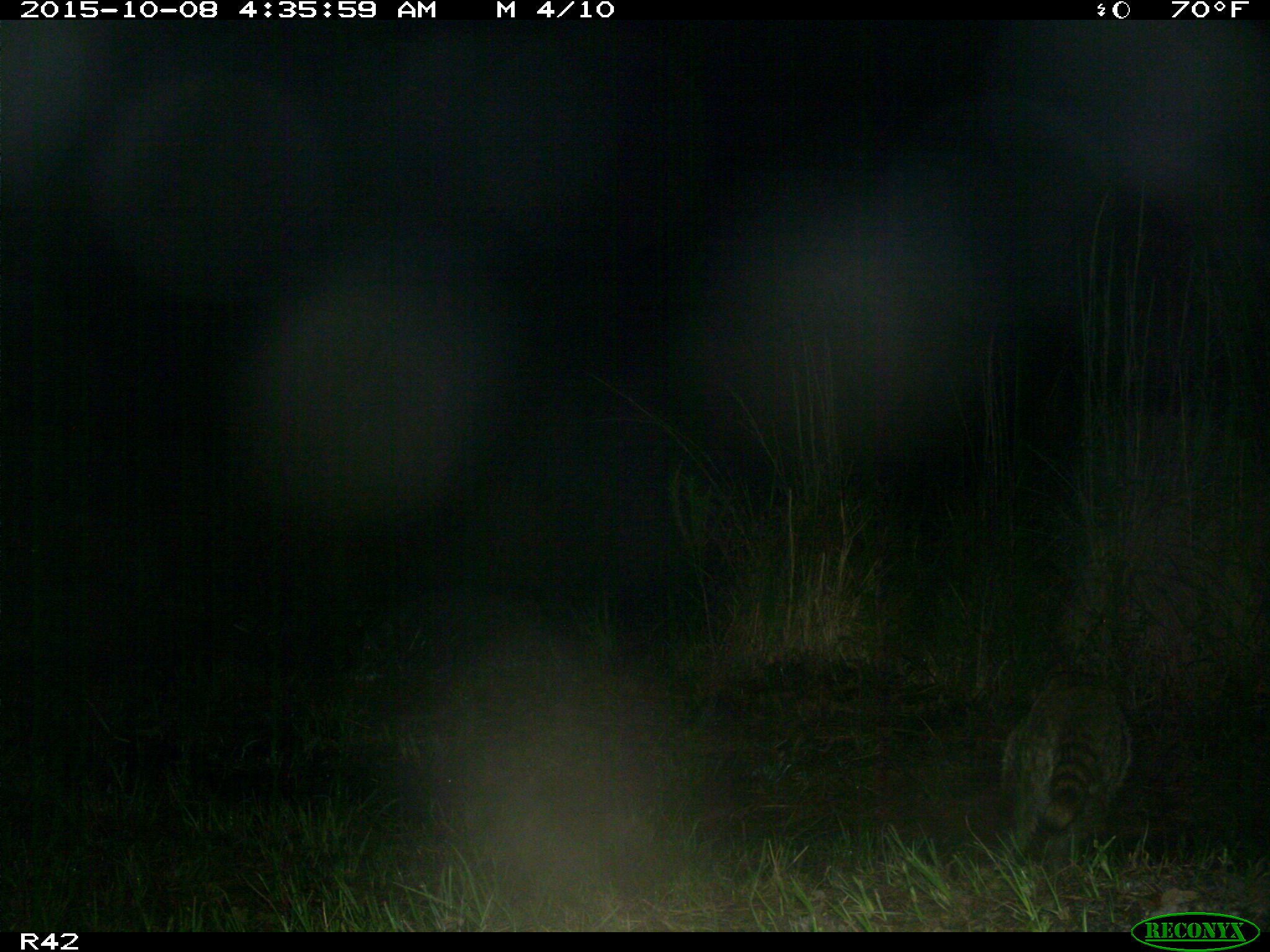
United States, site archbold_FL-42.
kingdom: Animalia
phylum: Chordata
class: Mammalia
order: Carnivora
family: Procyonidae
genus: Procyon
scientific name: Procyon lotor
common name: common raccoon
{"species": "Procyon lotor (common raccoon)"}